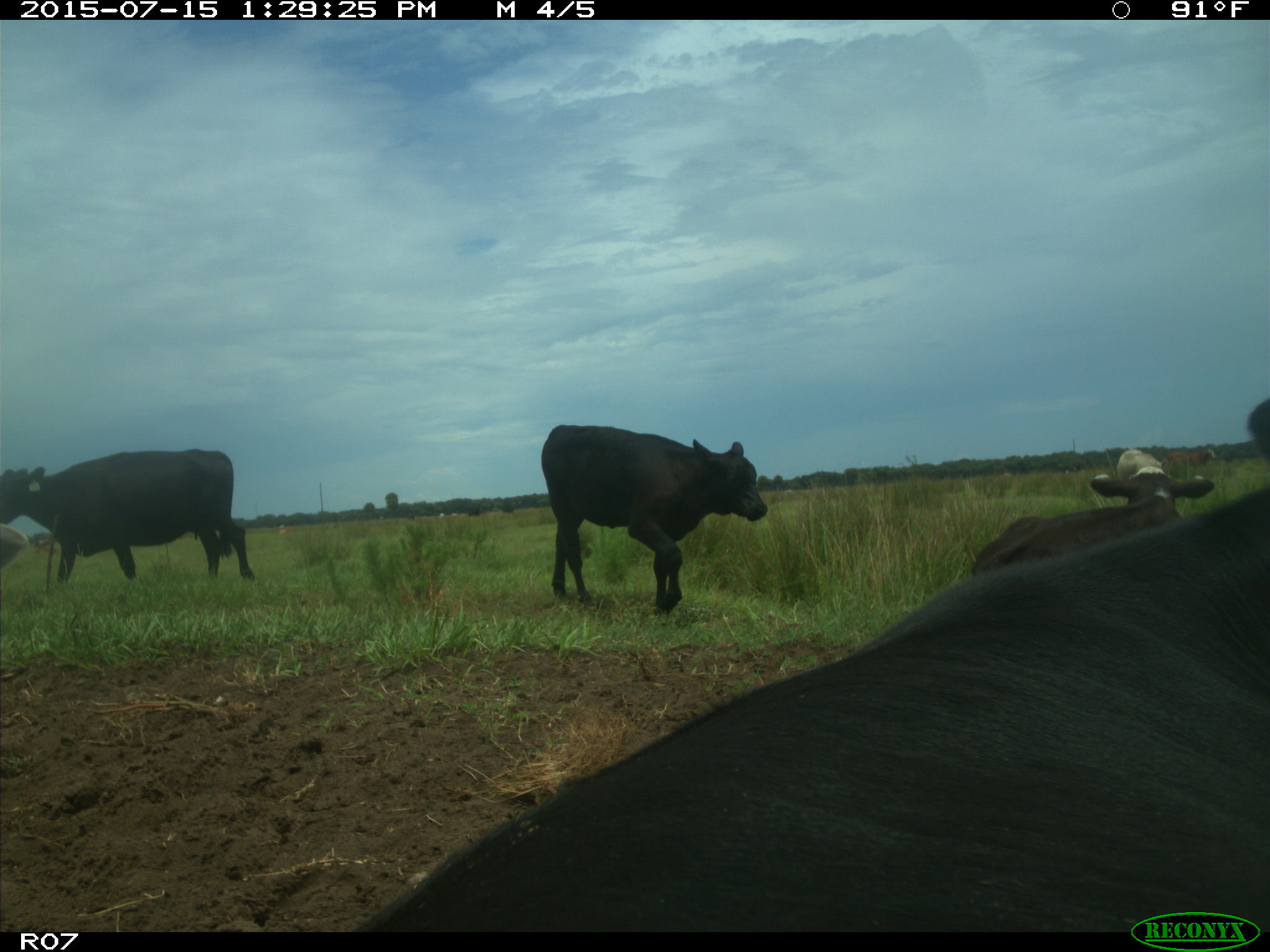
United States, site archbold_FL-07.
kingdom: Animalia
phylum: Chordata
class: Mammalia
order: Artiodactyla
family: Bovidae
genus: Bos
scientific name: Bos taurus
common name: domestic cow